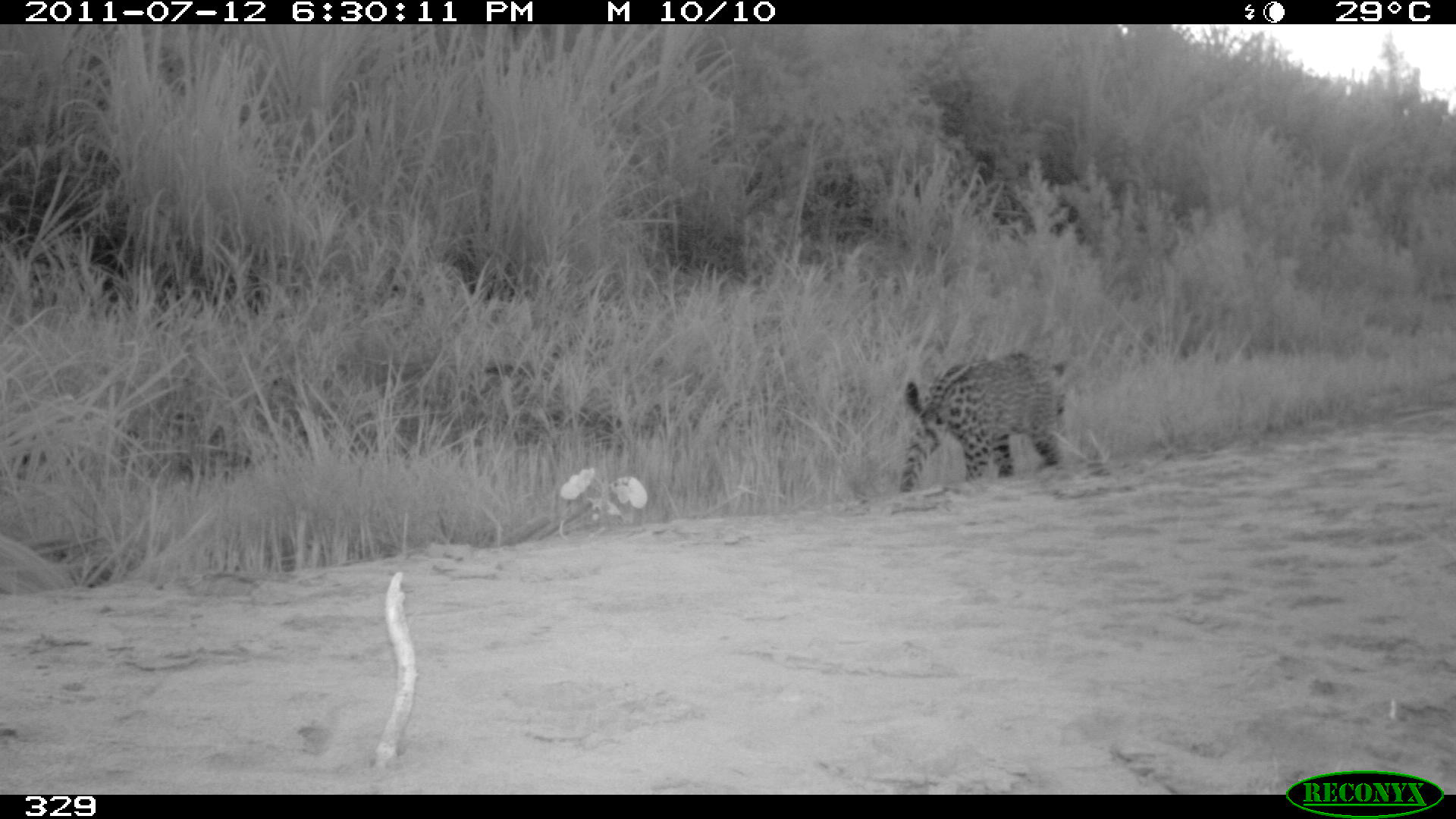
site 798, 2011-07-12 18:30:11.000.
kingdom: Animalia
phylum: Chordata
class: Mammalia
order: Carnivora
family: Felidae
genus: Panthera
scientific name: Panthera onca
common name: jaguar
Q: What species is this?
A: Panthera onca (jaguar).